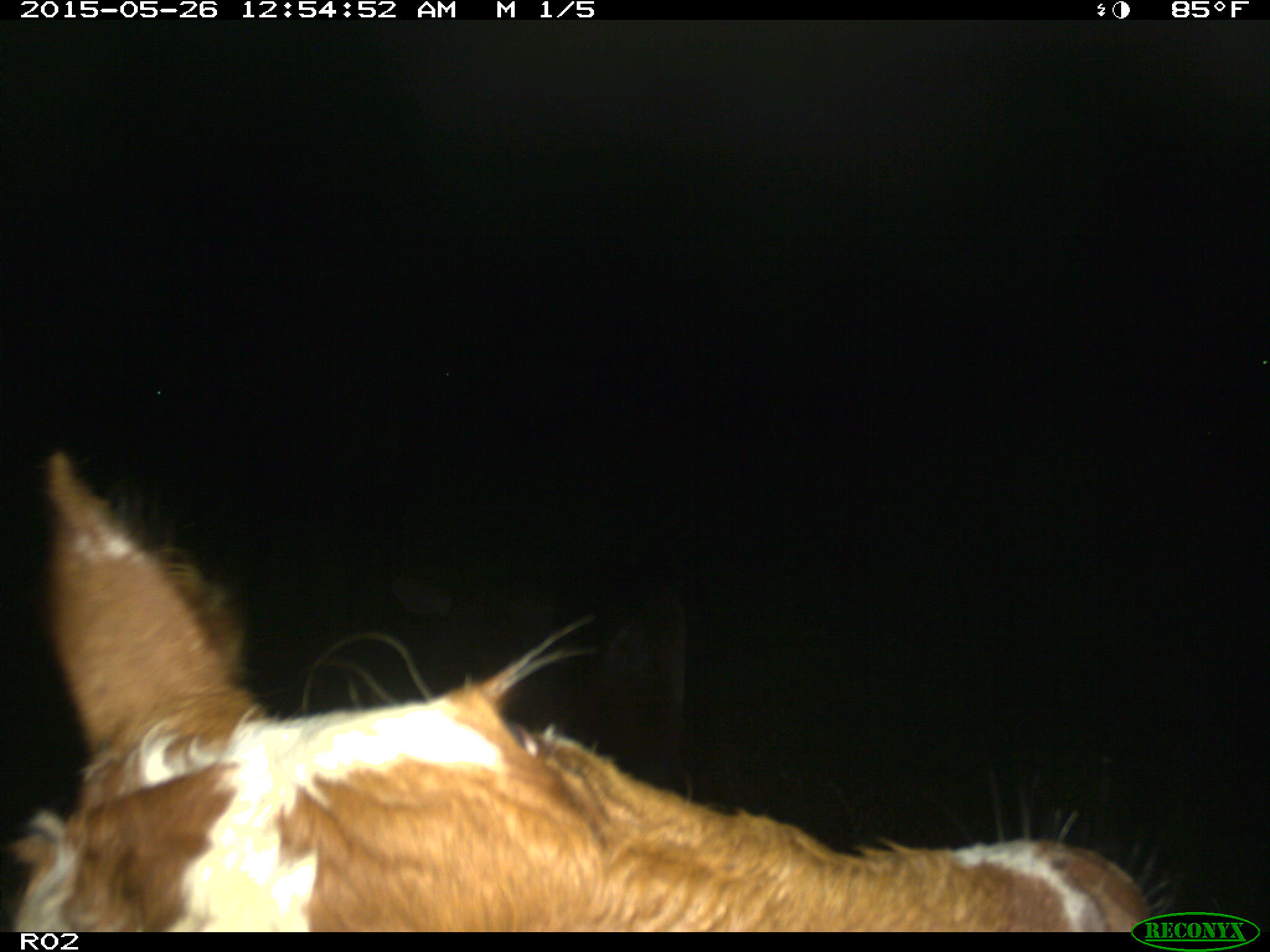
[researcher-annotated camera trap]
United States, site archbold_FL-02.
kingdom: Animalia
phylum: Chordata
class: Mammalia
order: Artiodactyla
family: Bovidae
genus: Bos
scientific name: Bos taurus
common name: domestic cow